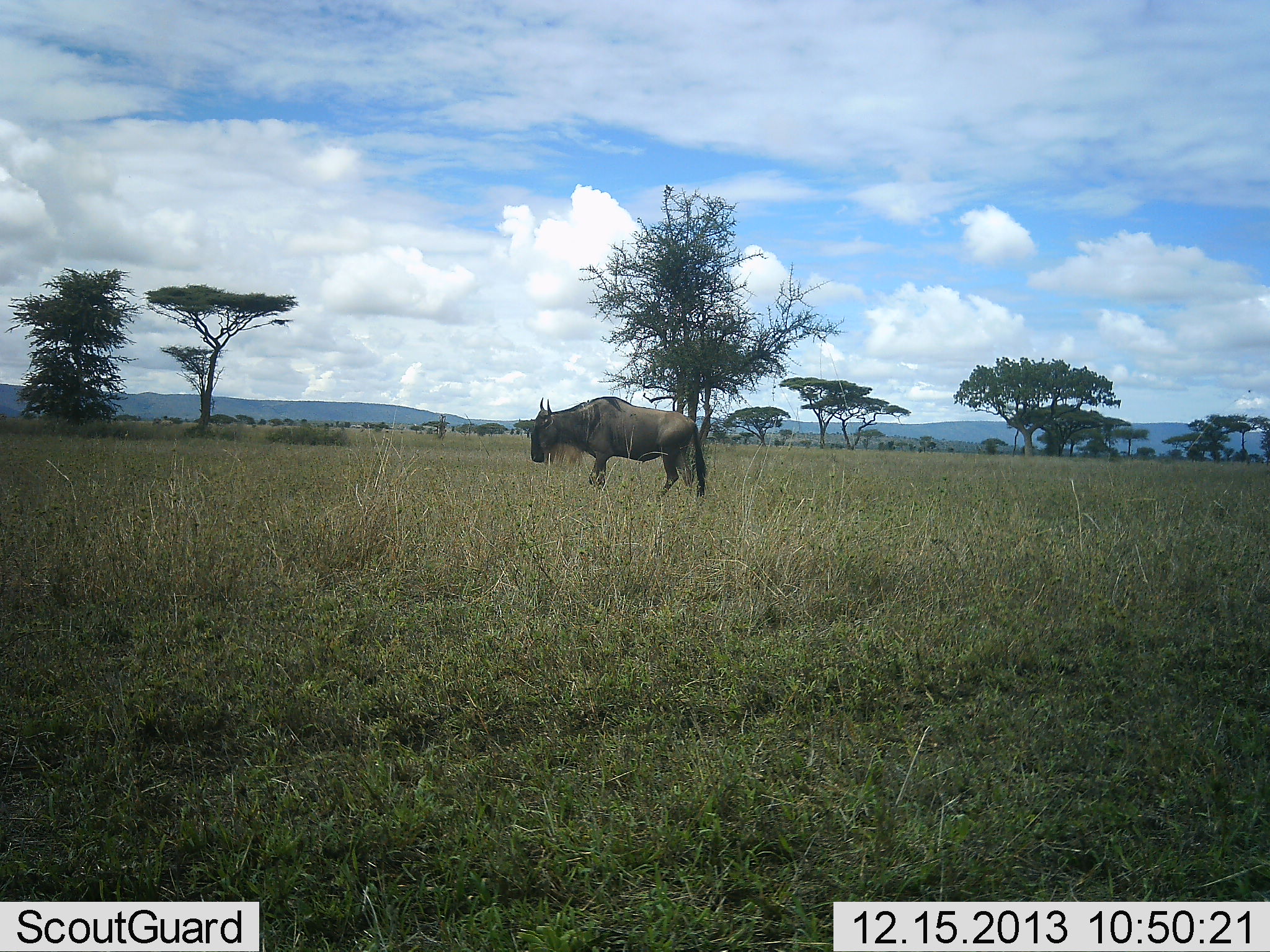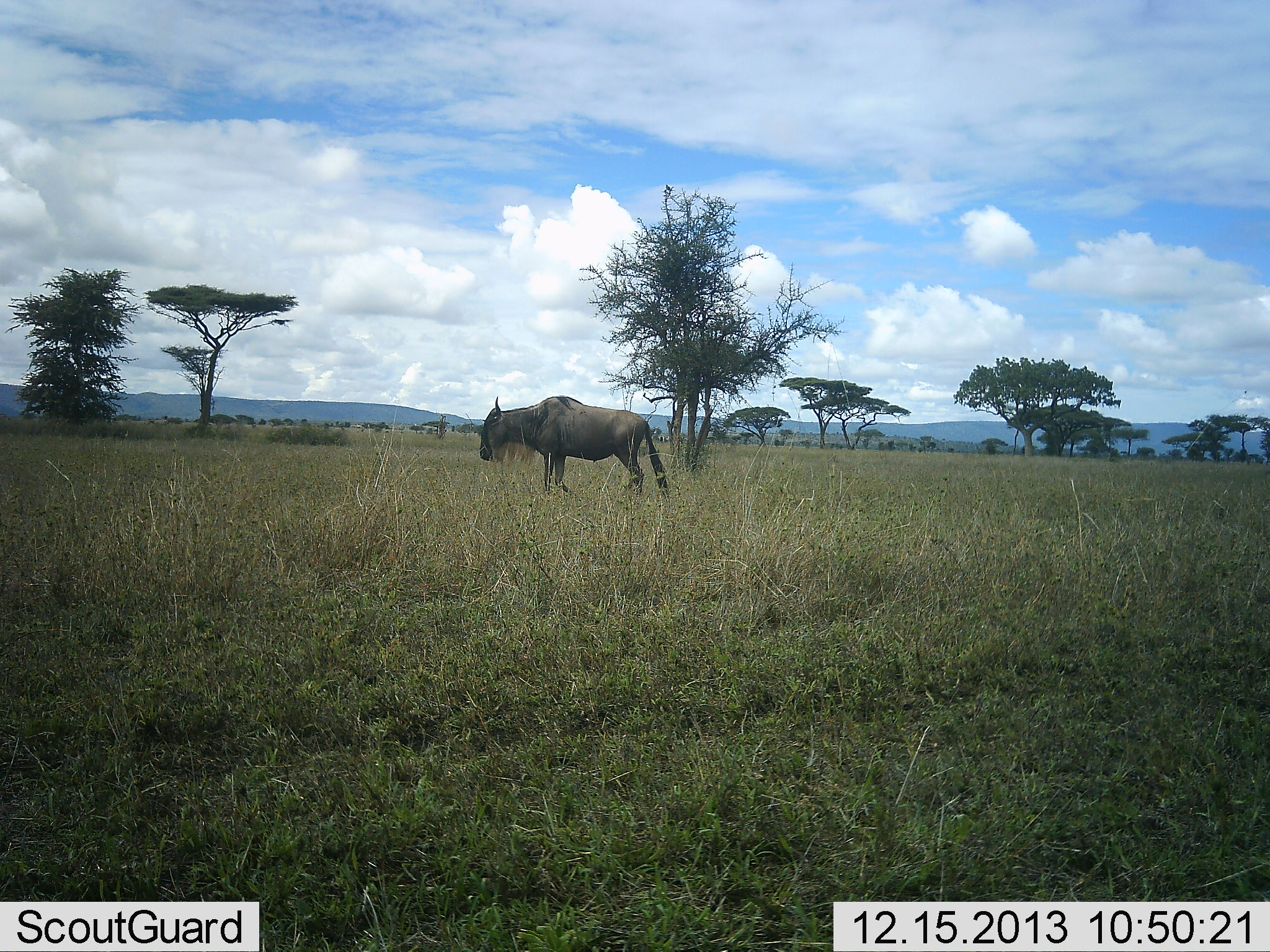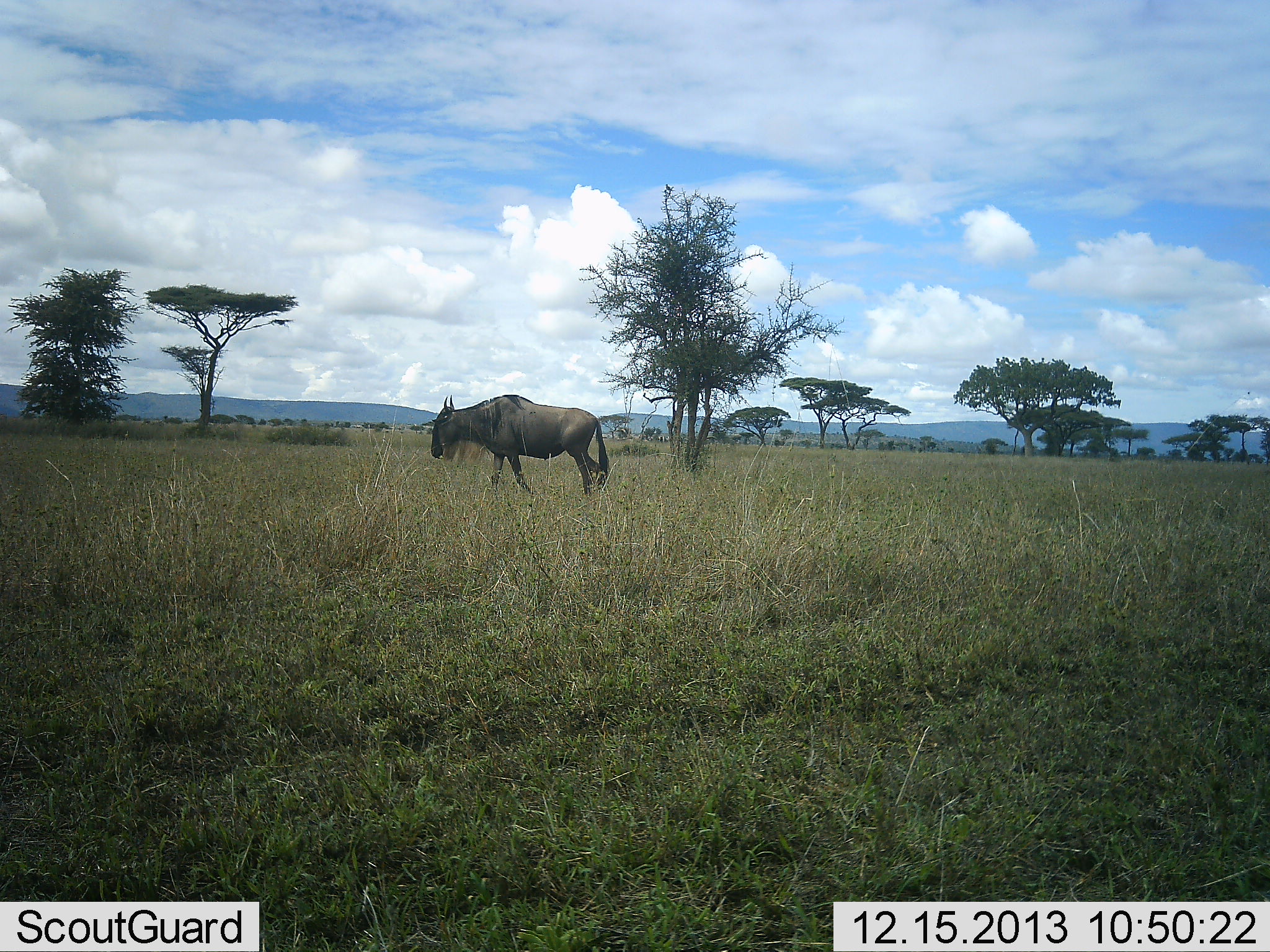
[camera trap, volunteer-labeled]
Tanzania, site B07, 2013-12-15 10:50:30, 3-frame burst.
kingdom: Animalia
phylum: Chordata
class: Mammalia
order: Artiodactyla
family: Bovidae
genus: Connochaetes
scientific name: Connochaetes taurinus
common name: blue wildebeest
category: wildebeest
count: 1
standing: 10%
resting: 0%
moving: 90%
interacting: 0%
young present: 0%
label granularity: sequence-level